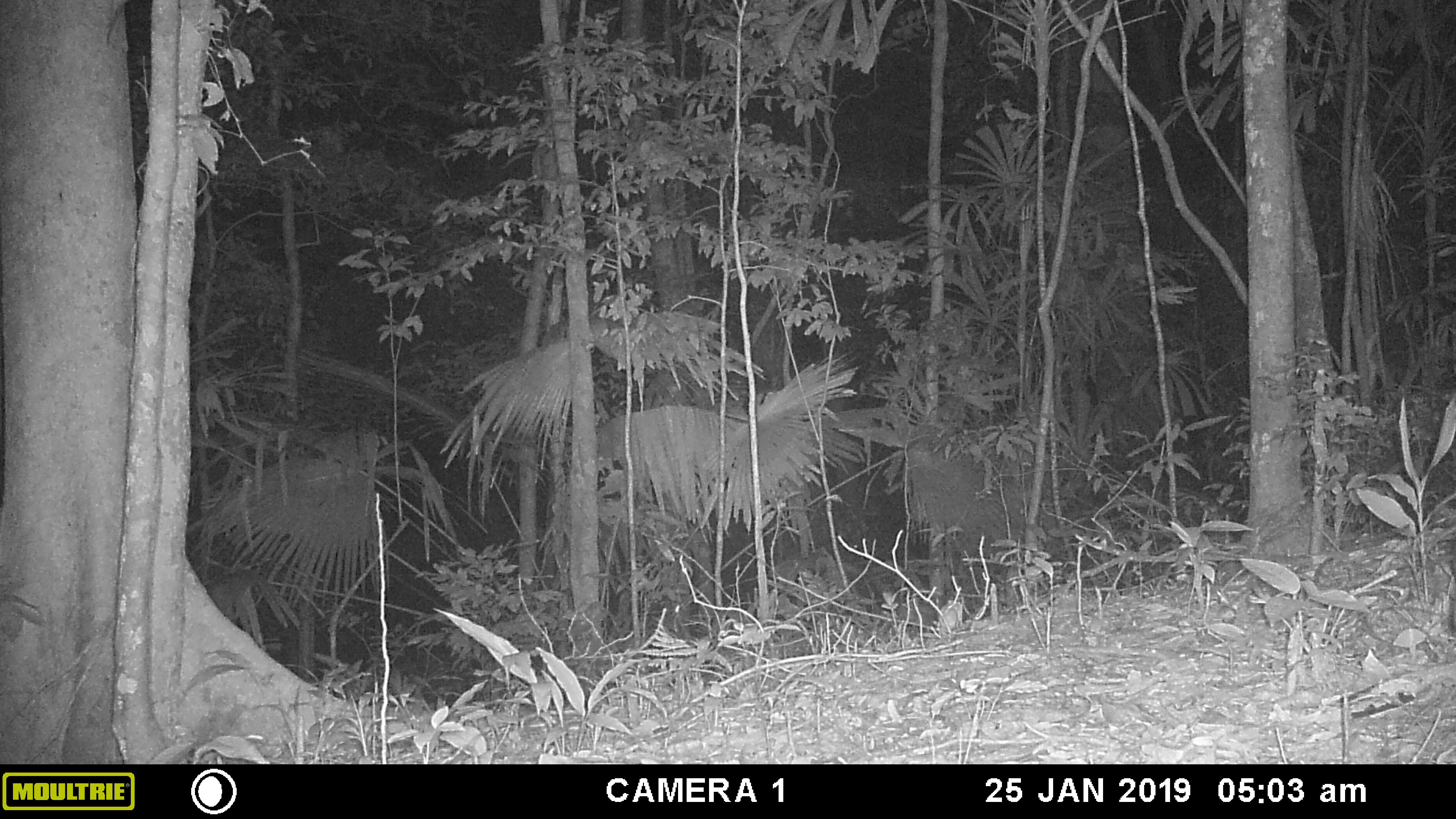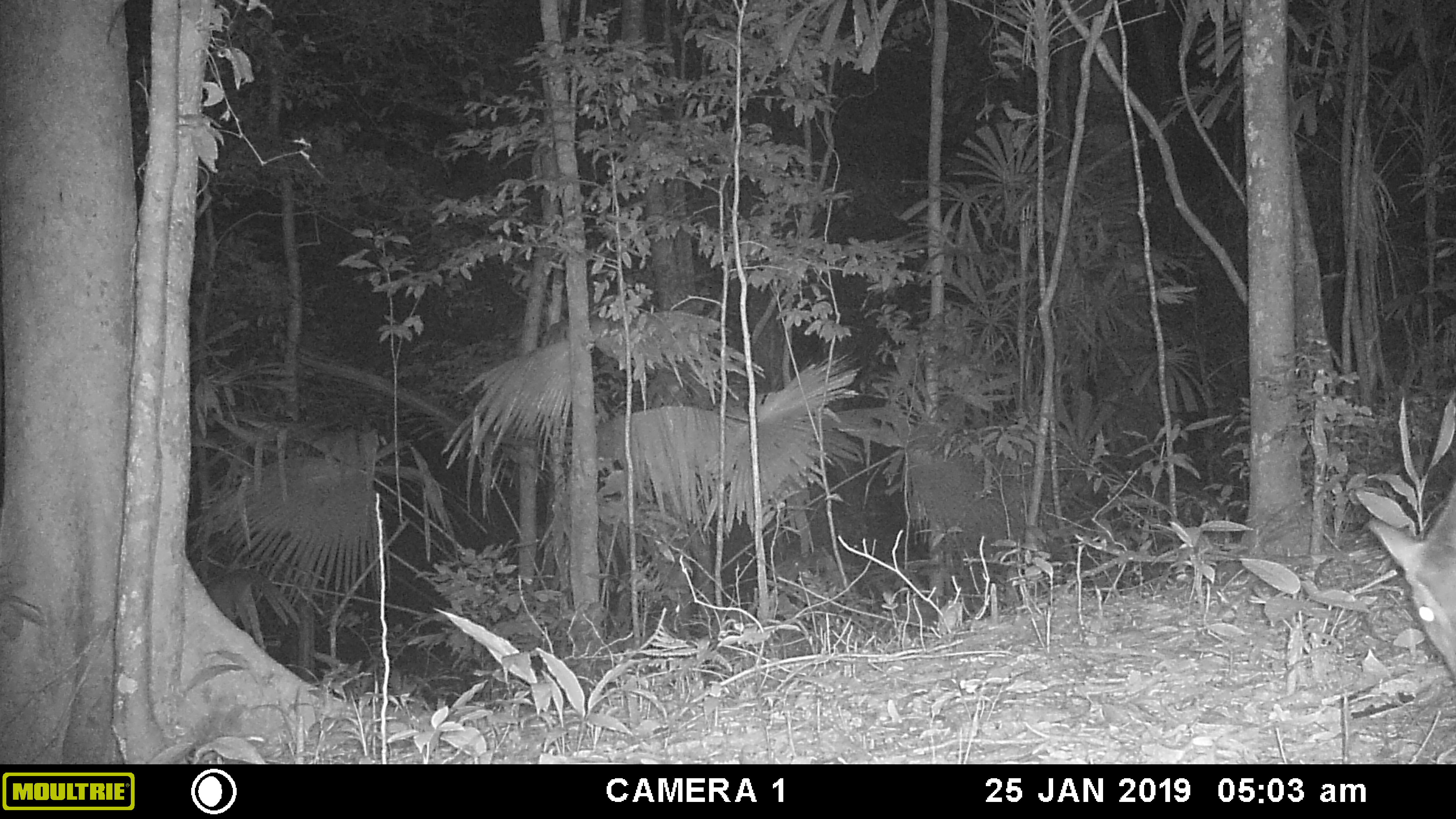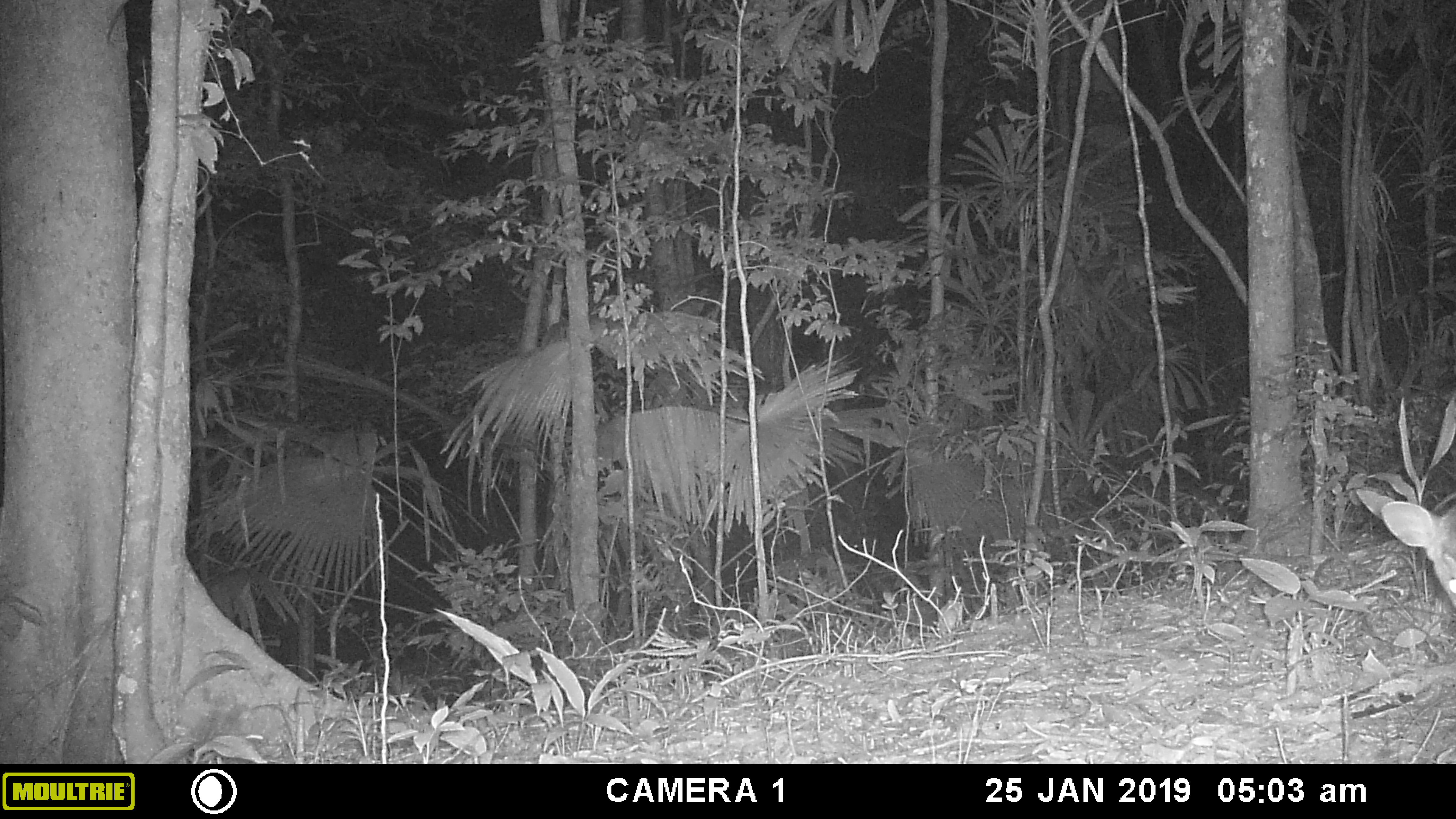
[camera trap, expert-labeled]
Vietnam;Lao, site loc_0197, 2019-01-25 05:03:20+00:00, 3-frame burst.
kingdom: Animalia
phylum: Chordata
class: Mammalia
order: Artiodactyla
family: Cervidae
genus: Muntiacus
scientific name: Muntiacus vuquangensis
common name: large-antlered muntjac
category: large antlered muntjac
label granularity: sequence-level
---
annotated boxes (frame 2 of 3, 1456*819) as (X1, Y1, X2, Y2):
large antlered muntjac: (1368, 481, 1456, 680)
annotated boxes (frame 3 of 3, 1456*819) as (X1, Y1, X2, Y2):
large antlered muntjac: (1380, 500, 1456, 611)